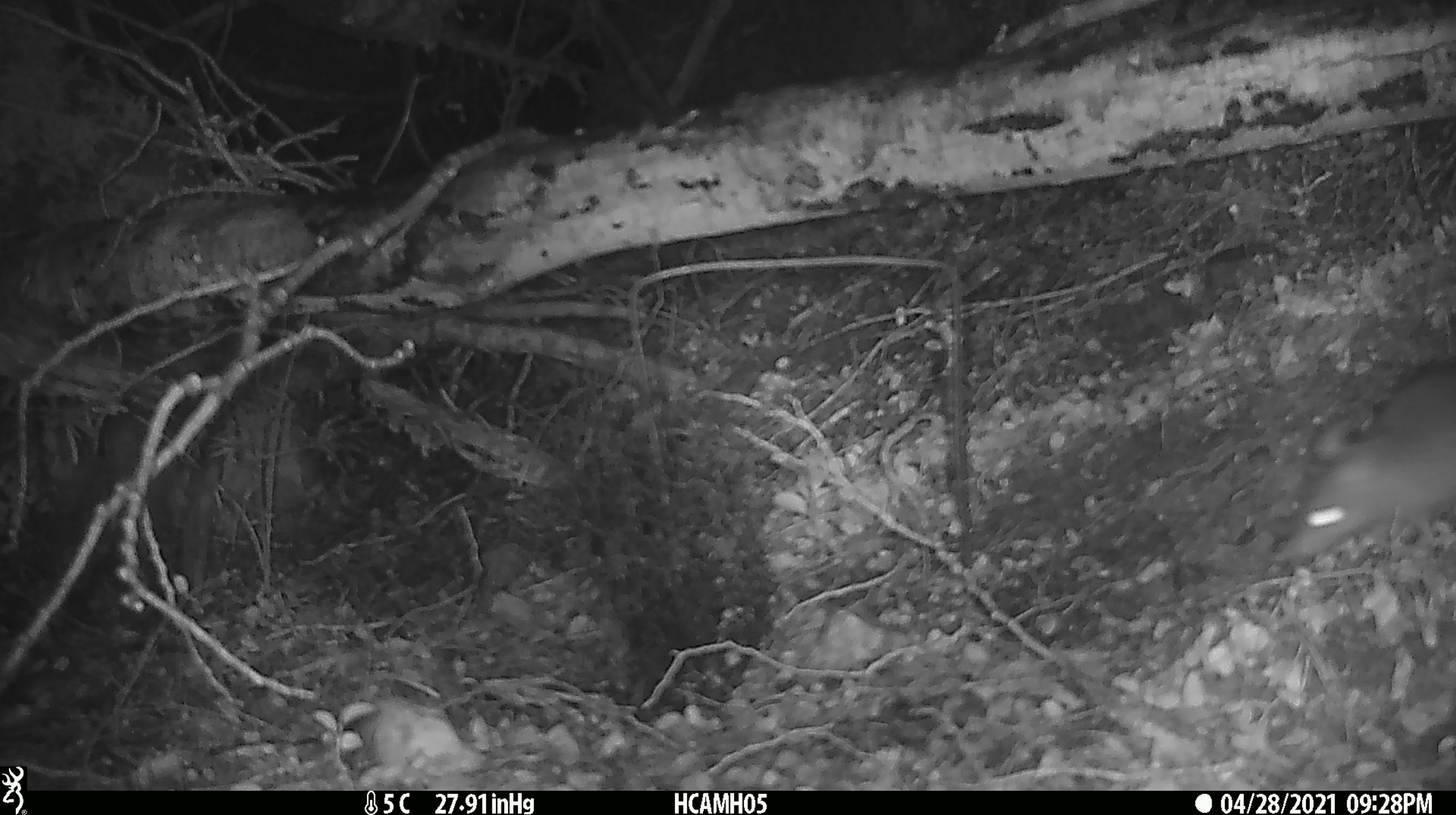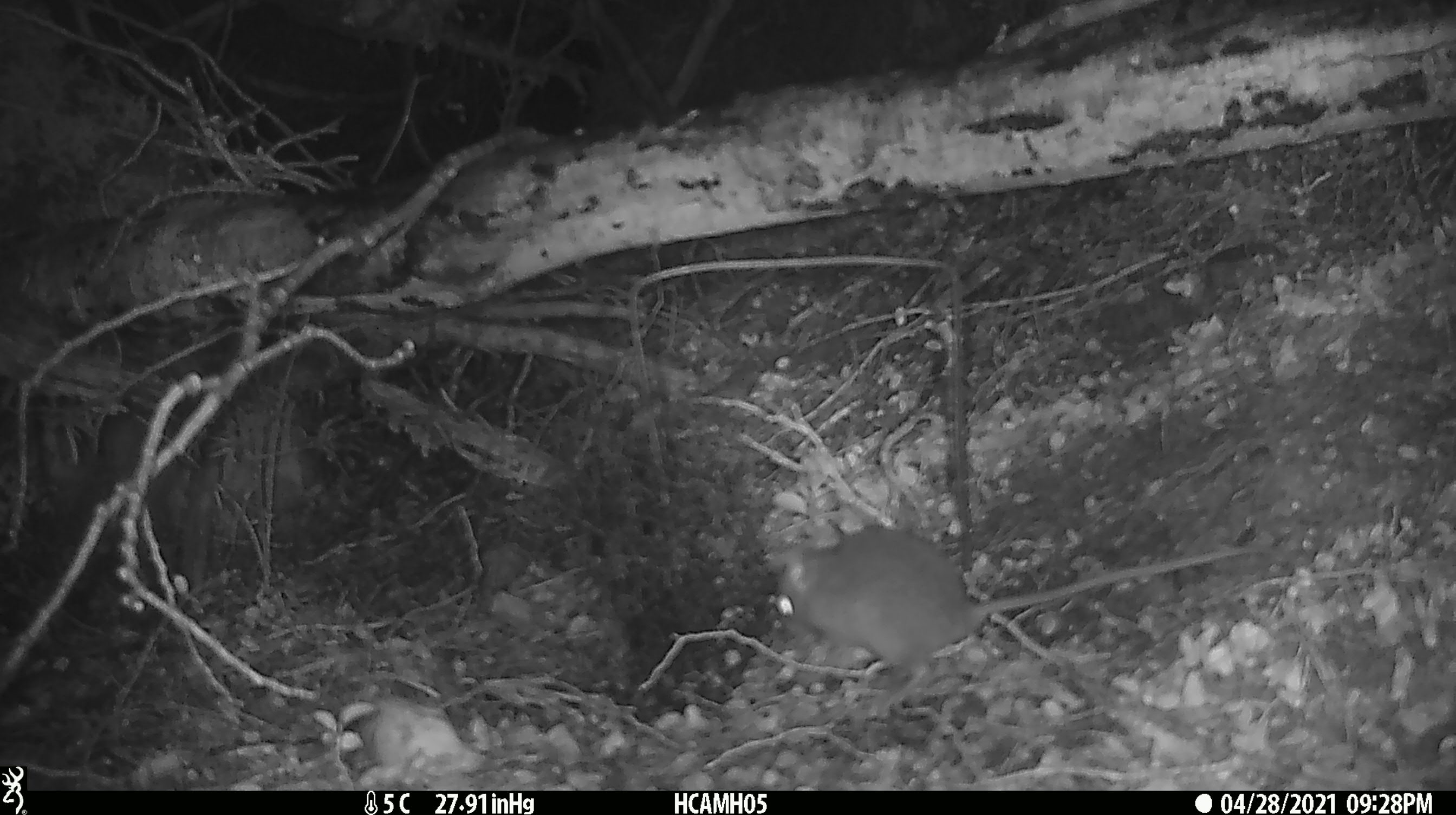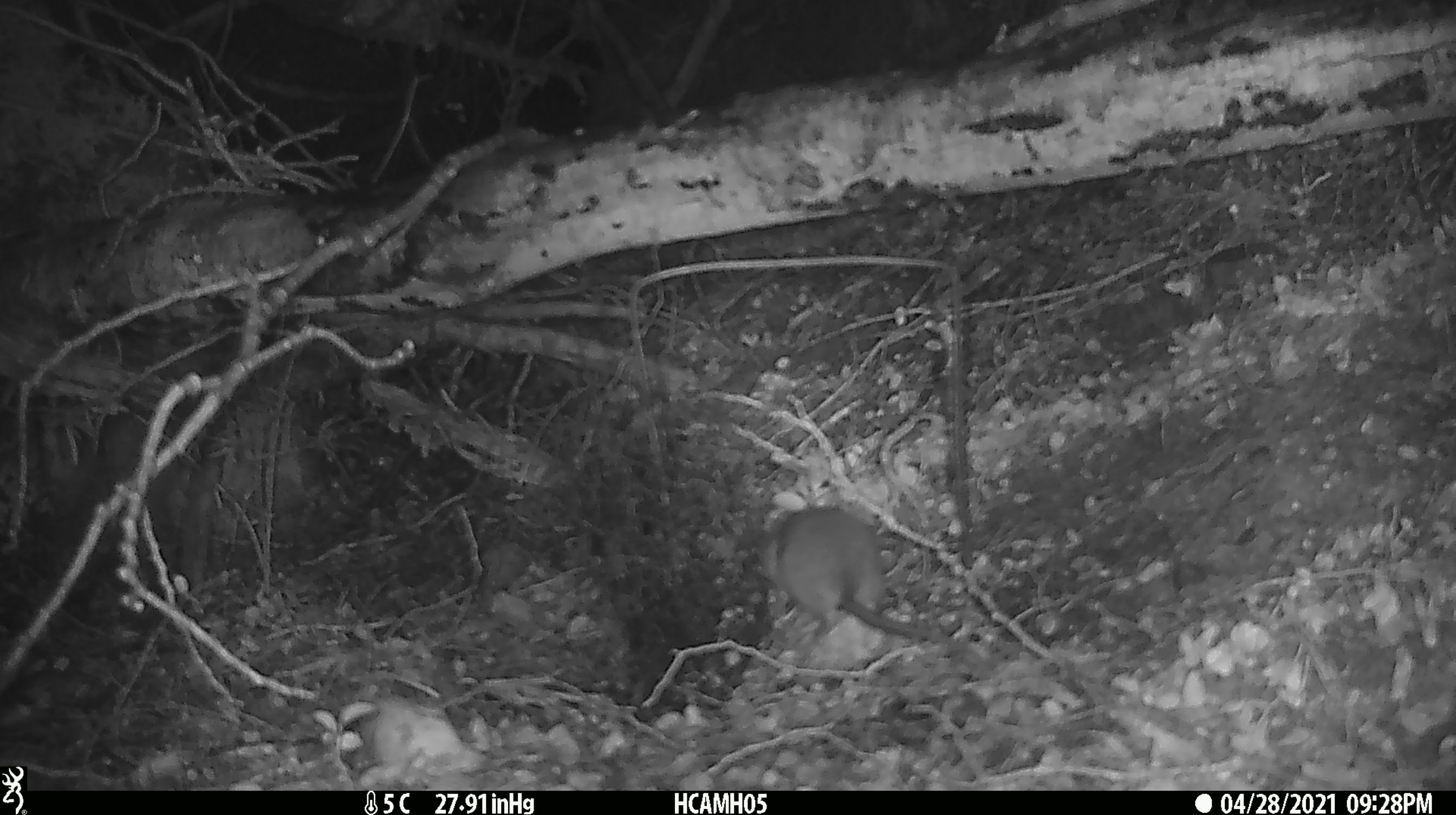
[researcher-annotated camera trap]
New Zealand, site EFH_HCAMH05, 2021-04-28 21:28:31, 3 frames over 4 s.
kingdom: Animalia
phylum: Chordata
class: Mammalia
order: Rodentia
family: Muridae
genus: Rattus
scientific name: Rattus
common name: rat